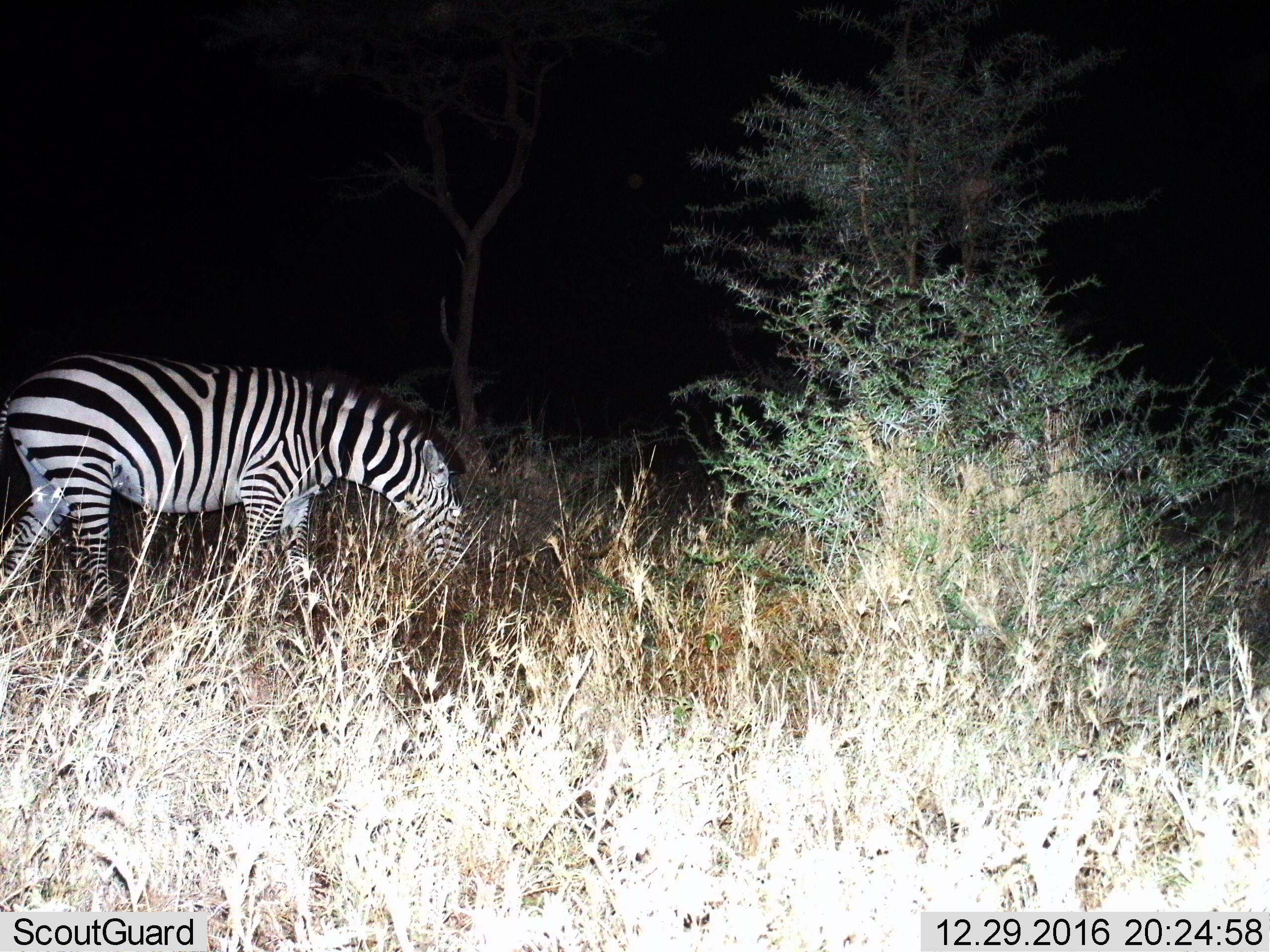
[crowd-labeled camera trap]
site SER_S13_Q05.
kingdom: Animalia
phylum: Chordata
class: Mammalia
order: Perissodactyla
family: Equidae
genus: Equus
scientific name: Equus quagga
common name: plains zebra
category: zebraplains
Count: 1.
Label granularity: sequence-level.